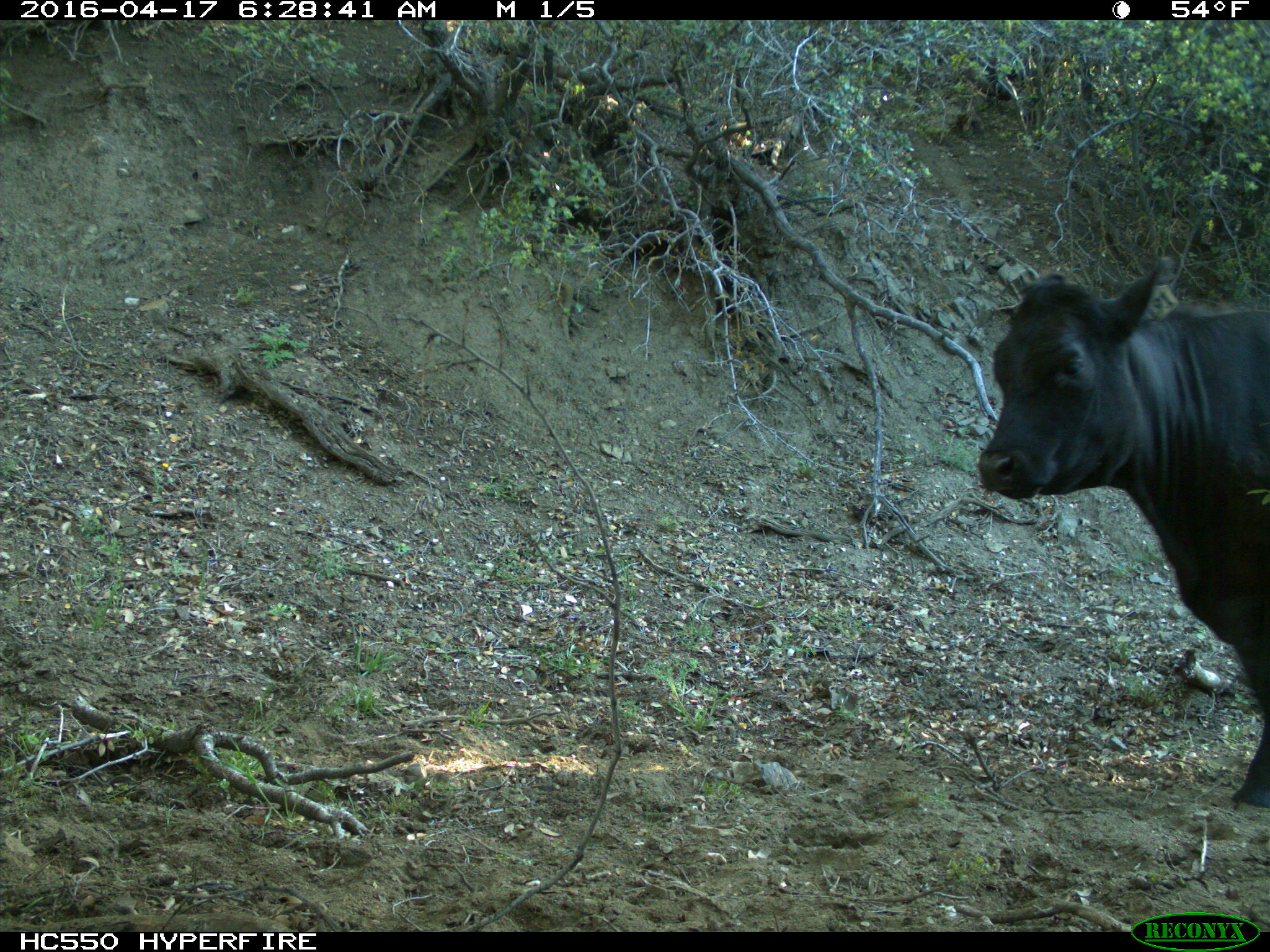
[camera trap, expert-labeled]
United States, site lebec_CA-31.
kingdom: Animalia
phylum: Chordata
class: Mammalia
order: Artiodactyla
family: Bovidae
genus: Bos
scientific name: Bos taurus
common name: domestic cow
Bos taurus (domestic cow).